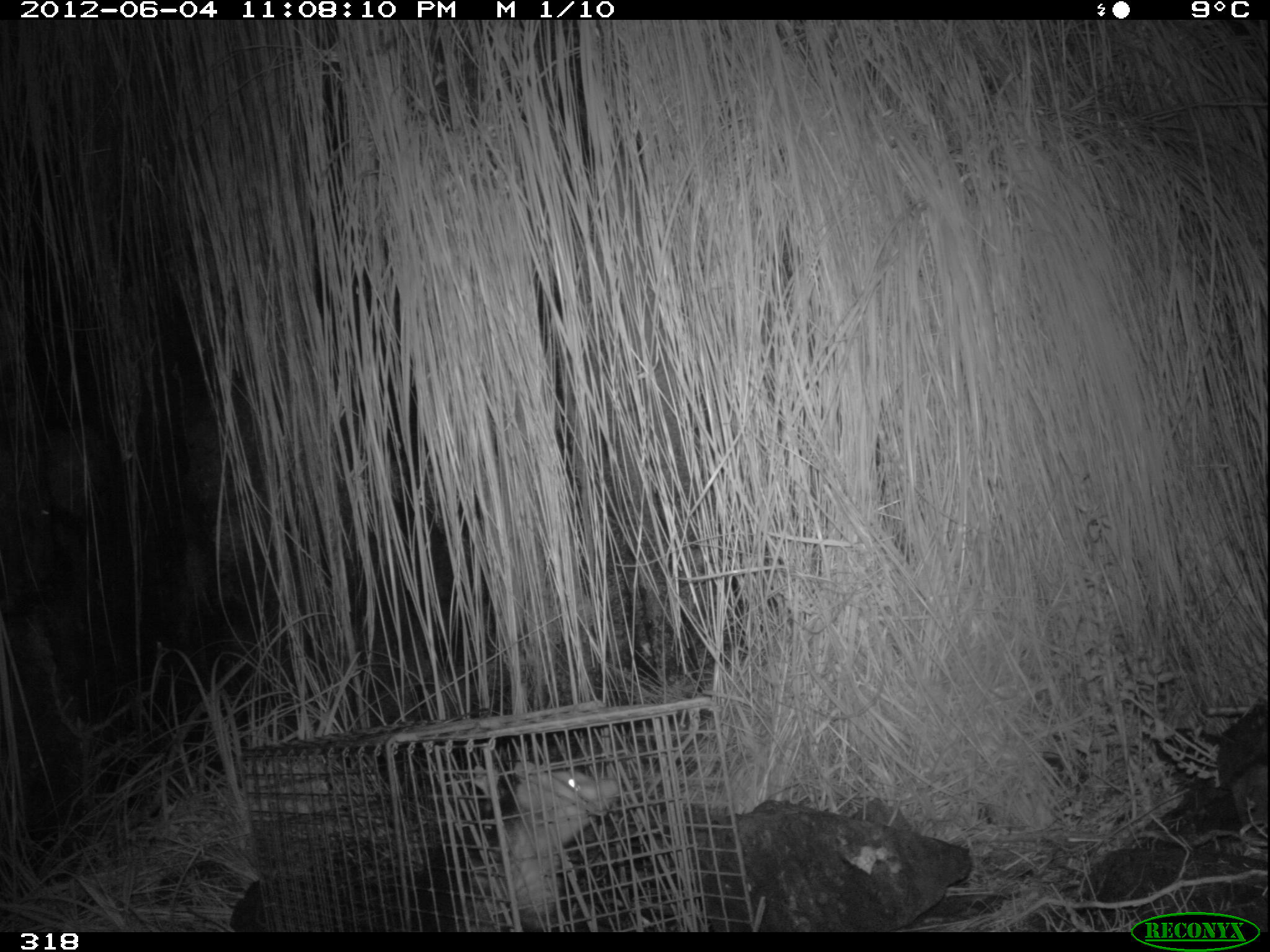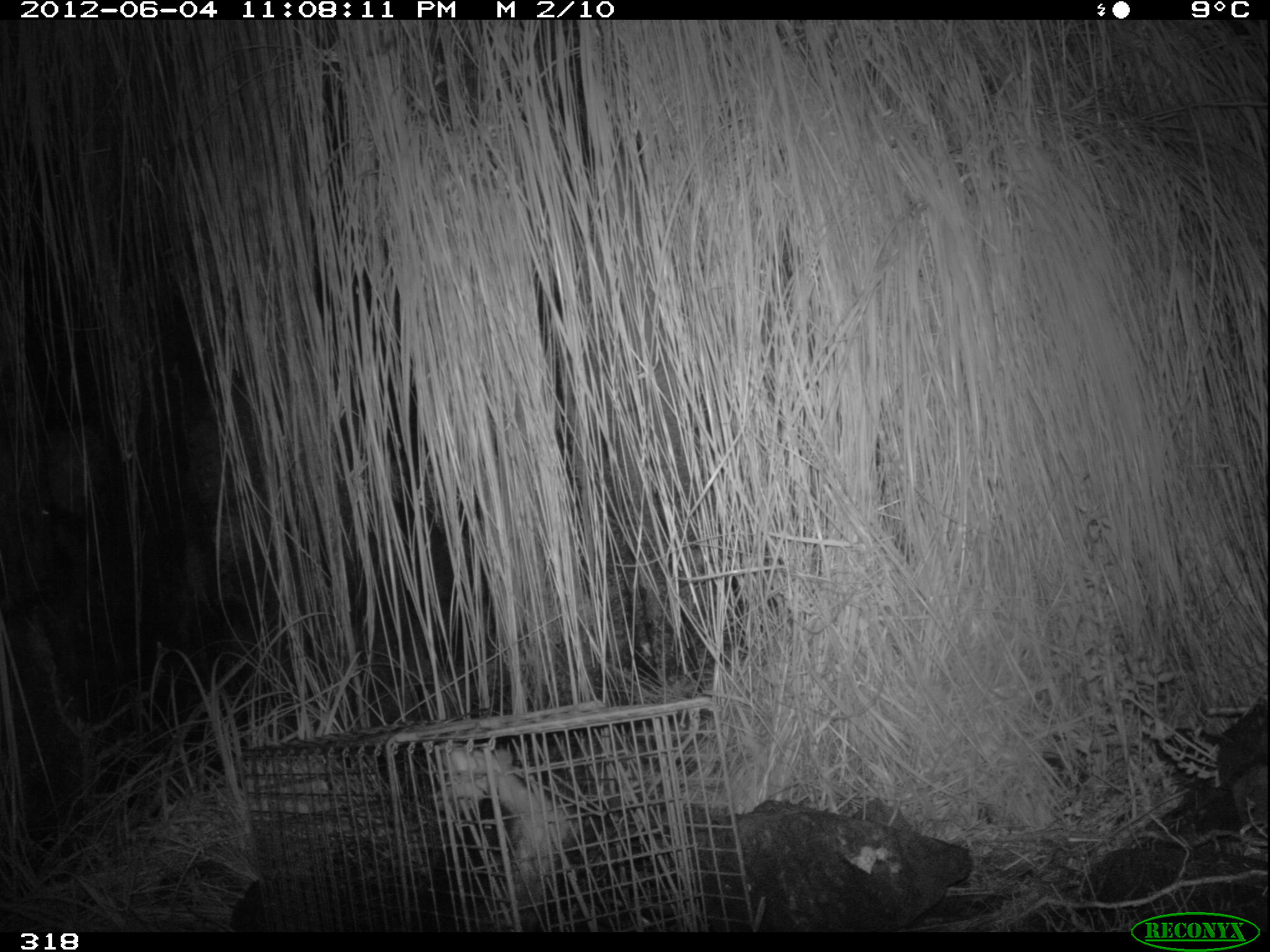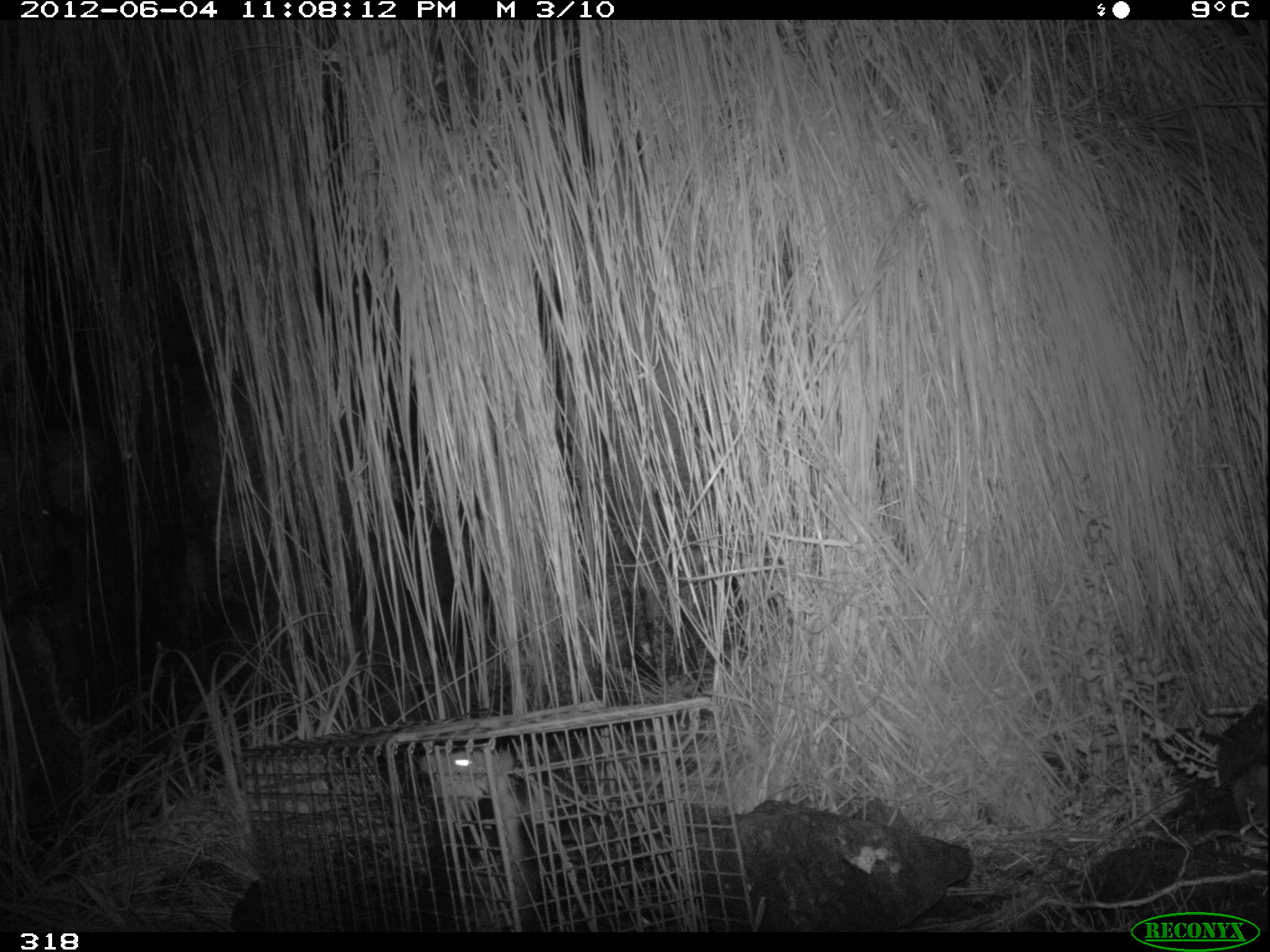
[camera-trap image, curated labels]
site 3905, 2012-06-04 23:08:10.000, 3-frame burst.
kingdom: Animalia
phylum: Chordata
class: Mammalia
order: Didelphimorphia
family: Didelphidae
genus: Didelphis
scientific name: Didelphis pernigra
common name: andean white-eared opossum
Didelphis pernigra (andean white-eared opossum).